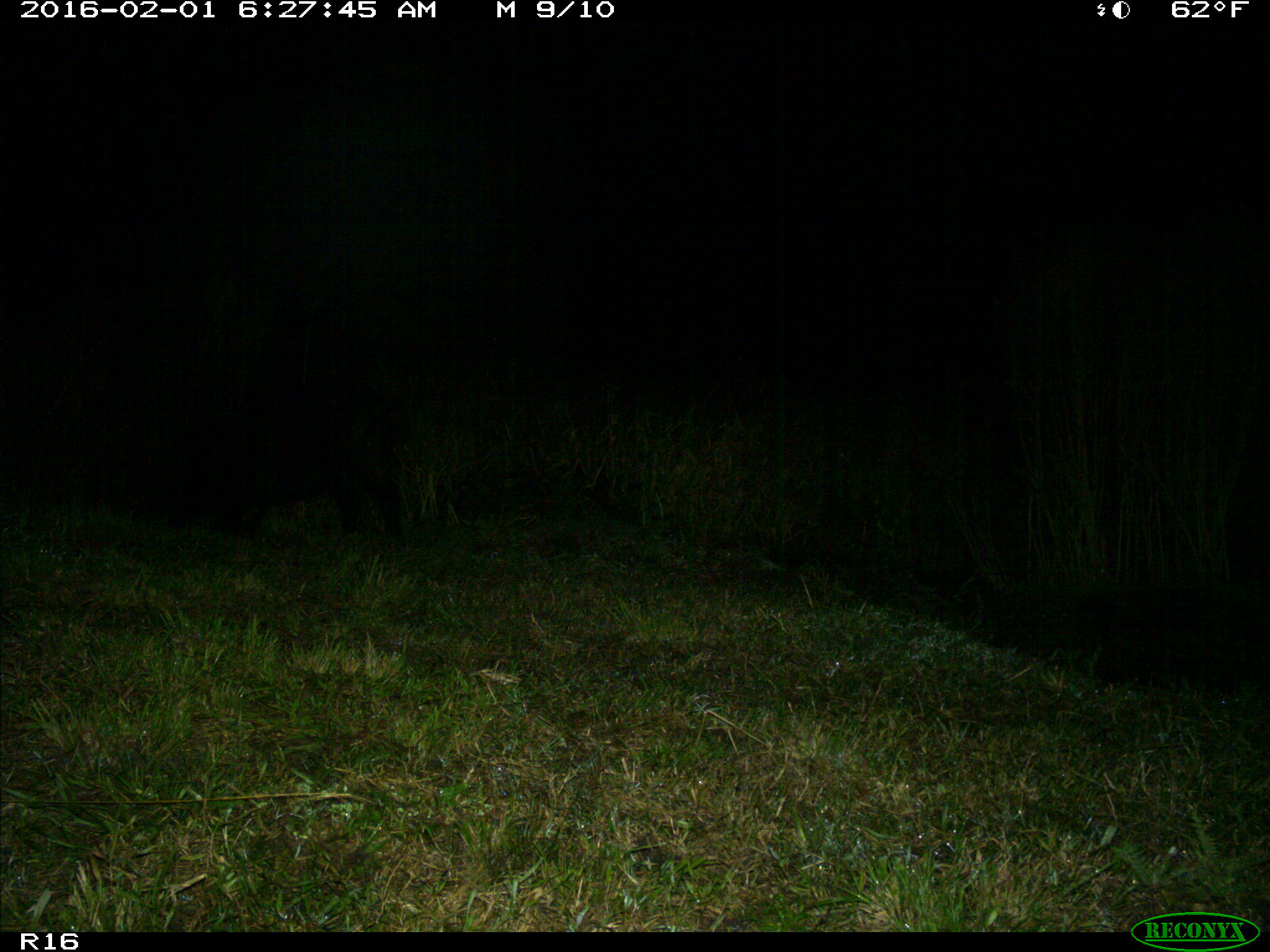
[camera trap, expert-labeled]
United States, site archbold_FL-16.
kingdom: Animalia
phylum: Chordata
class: Mammalia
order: Artiodactyla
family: Suidae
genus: Sus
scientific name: Sus scrofa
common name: wild boar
Sus scrofa (wild boar).